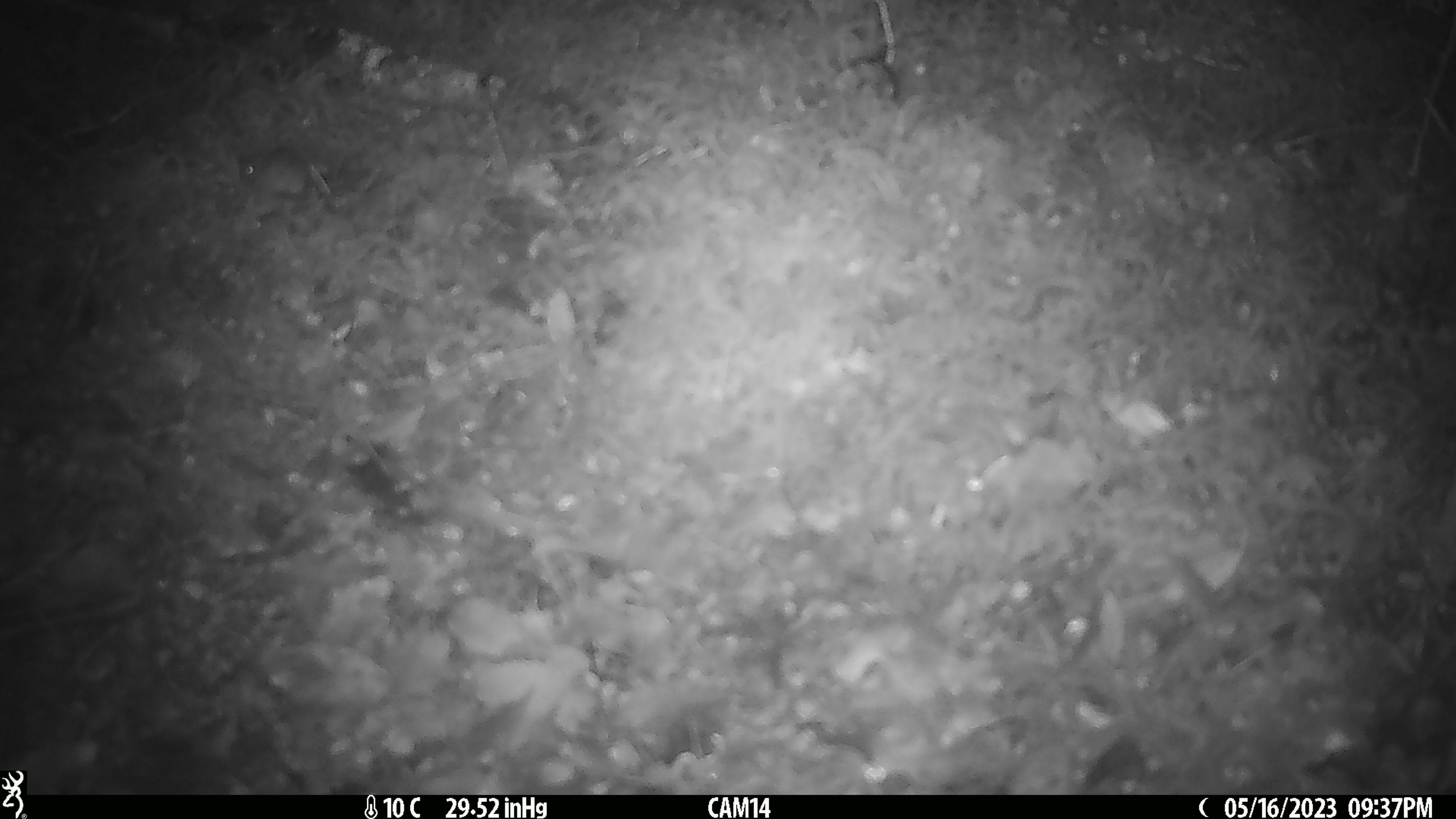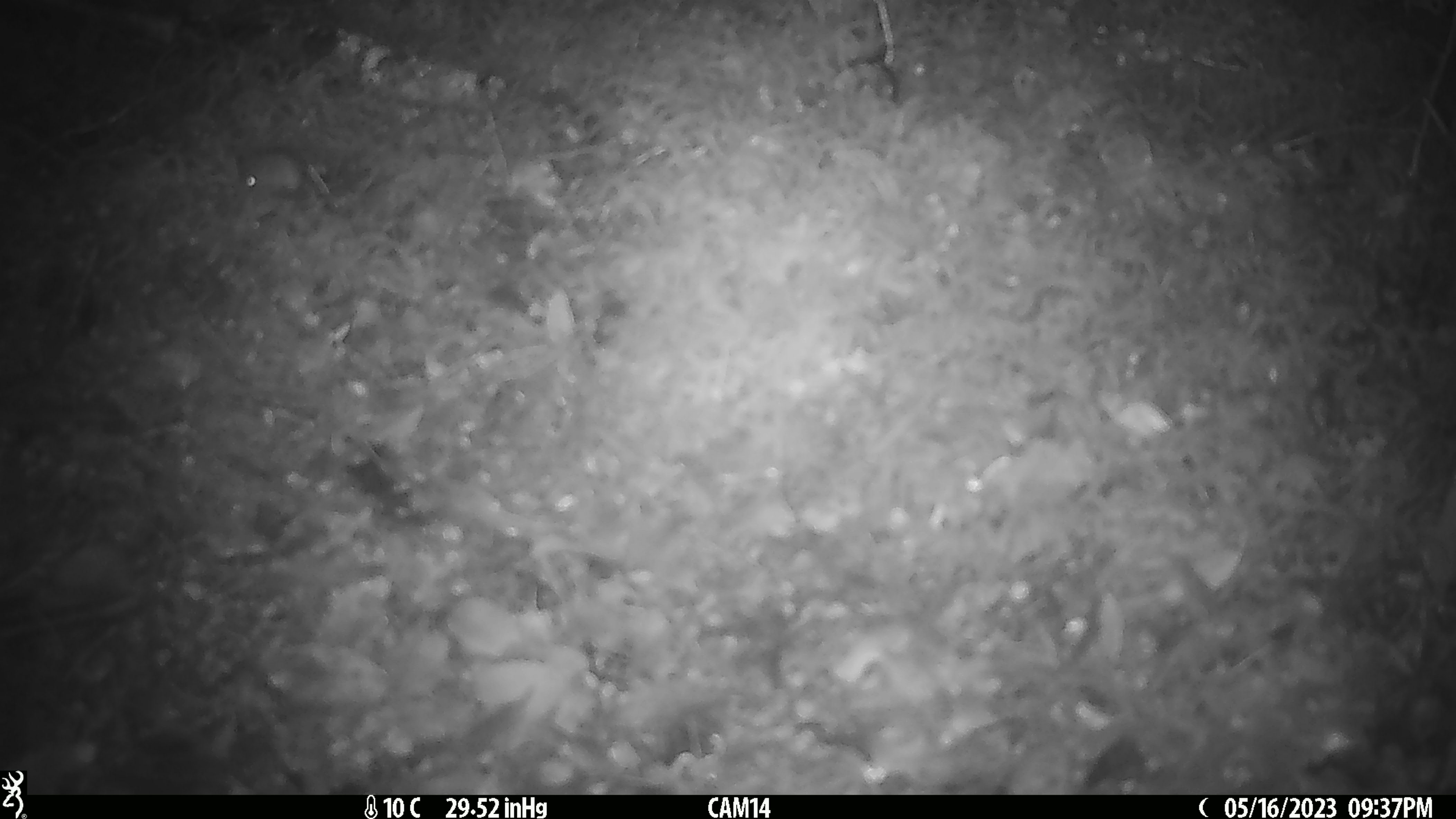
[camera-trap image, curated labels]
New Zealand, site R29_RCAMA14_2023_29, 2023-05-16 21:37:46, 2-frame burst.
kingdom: Animalia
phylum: Chordata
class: Mammalia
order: Rodentia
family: Muridae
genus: Mus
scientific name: Mus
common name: mouse